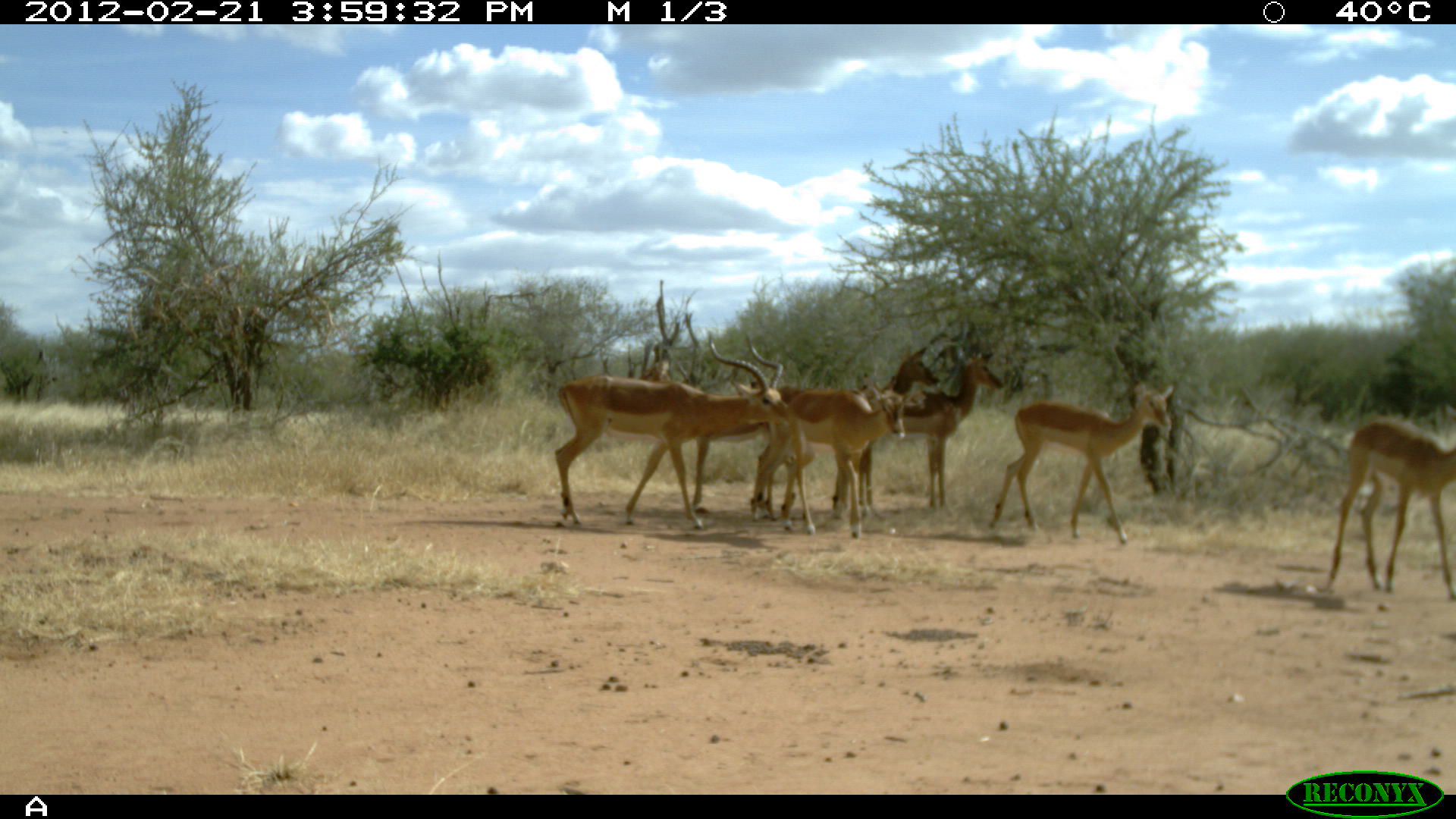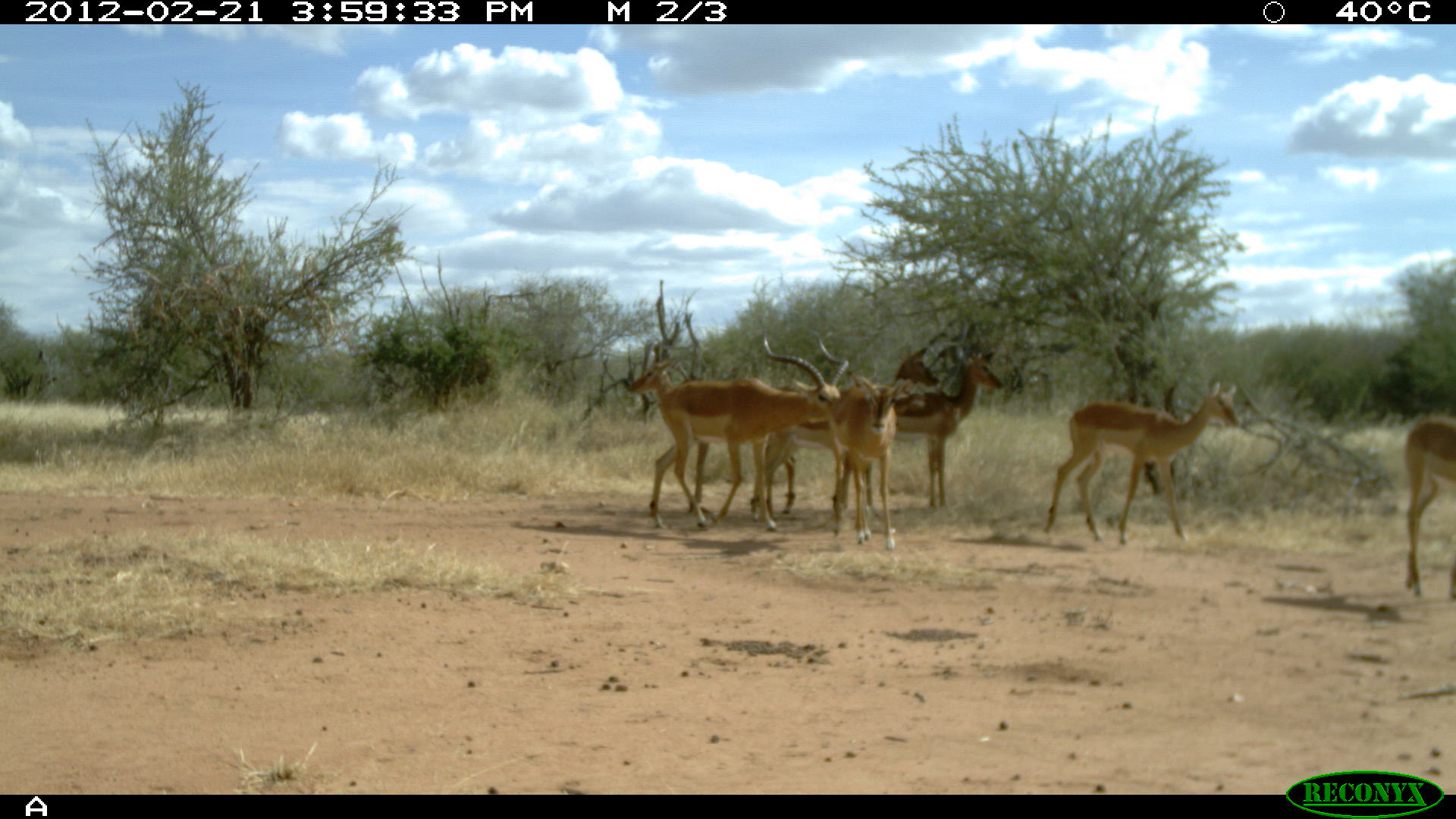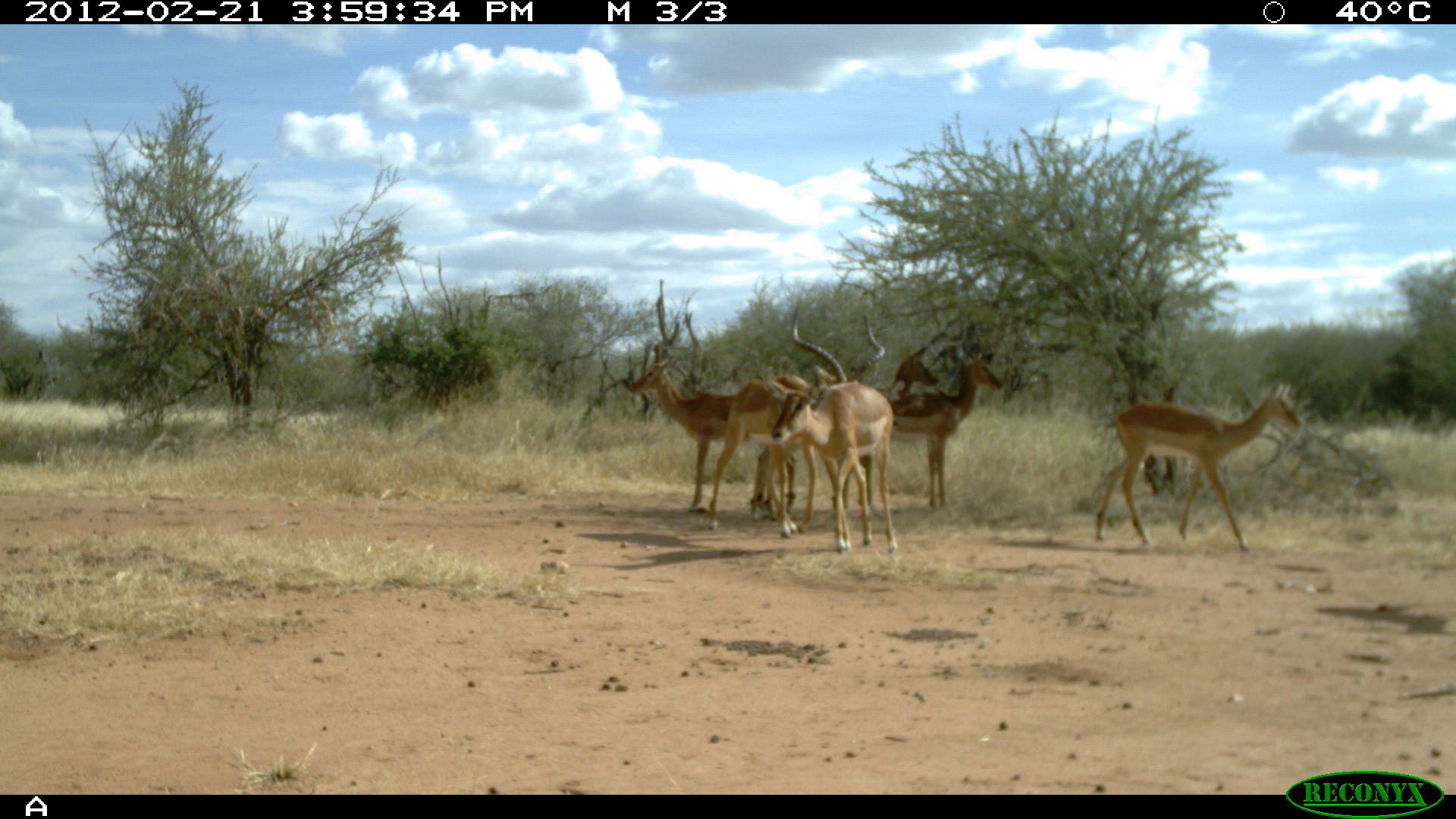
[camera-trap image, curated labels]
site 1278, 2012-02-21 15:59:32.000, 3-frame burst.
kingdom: Animalia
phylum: Chordata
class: Mammalia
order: Artiodactyla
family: Bovidae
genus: Aepyceros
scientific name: Aepyceros melampus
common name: impala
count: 7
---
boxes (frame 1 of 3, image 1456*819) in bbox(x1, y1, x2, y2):
aepyceros melampus: bbox(549, 323, 796, 531); bbox(980, 373, 1178, 544); bbox(779, 342, 941, 535); bbox(1323, 402, 1453, 608); bbox(756, 376, 908, 540); bbox(875, 343, 1008, 521)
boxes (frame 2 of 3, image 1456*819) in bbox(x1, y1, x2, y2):
aepyceros melampus: bbox(617, 331, 796, 531); bbox(1041, 372, 1241, 543); bbox(779, 342, 941, 535); bbox(875, 343, 1008, 521); bbox(826, 369, 910, 532); bbox(1392, 402, 1453, 608)